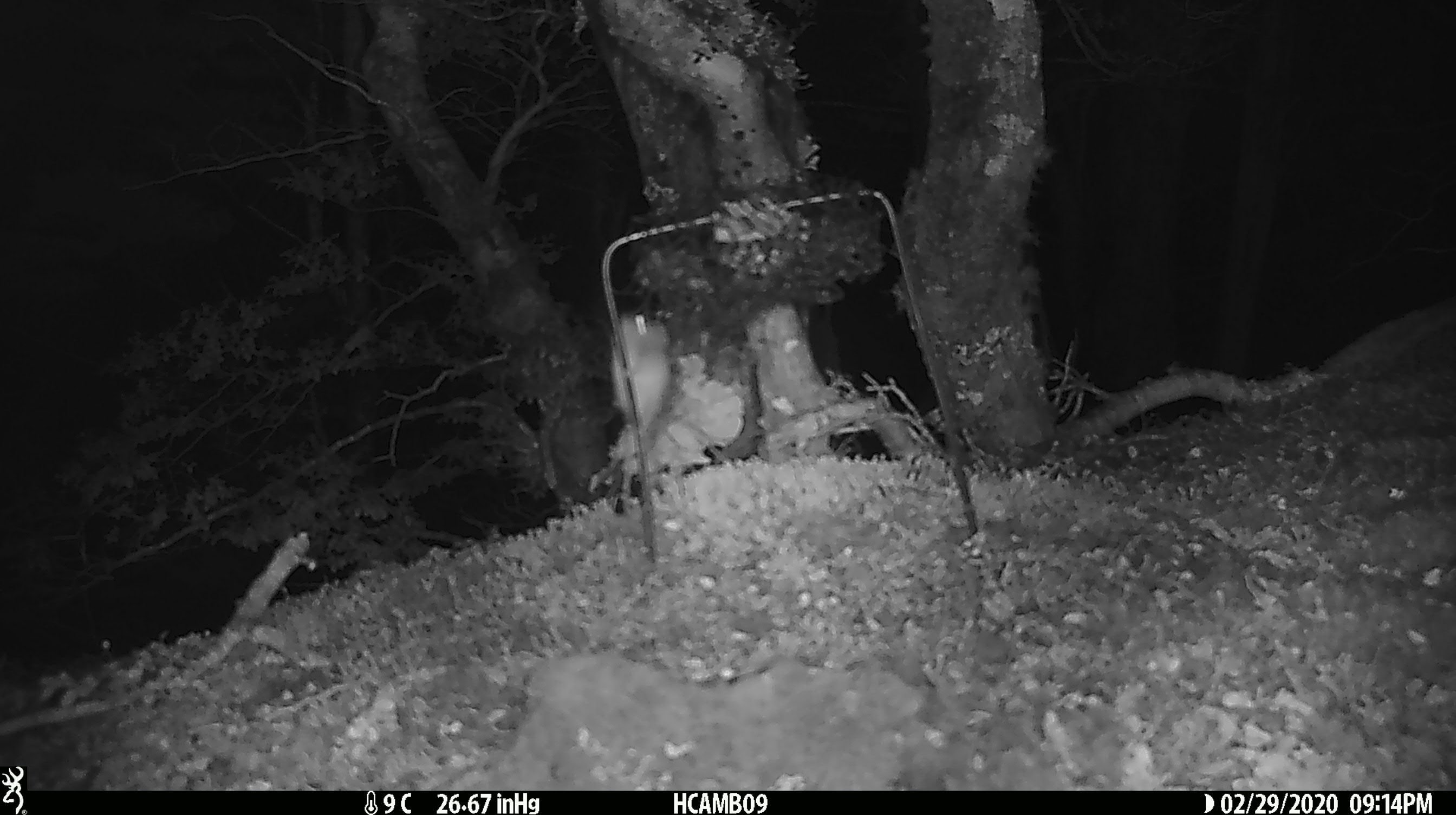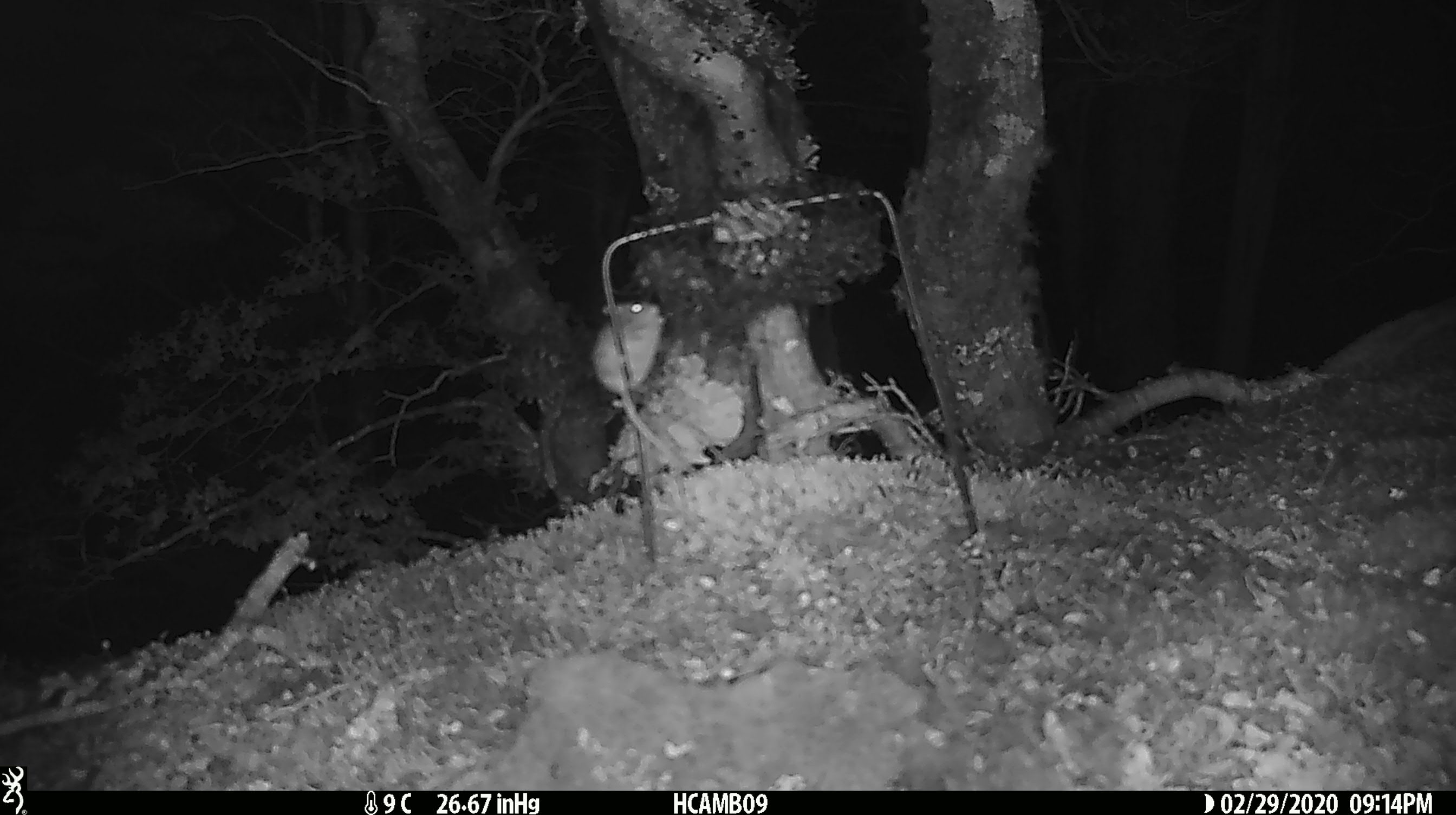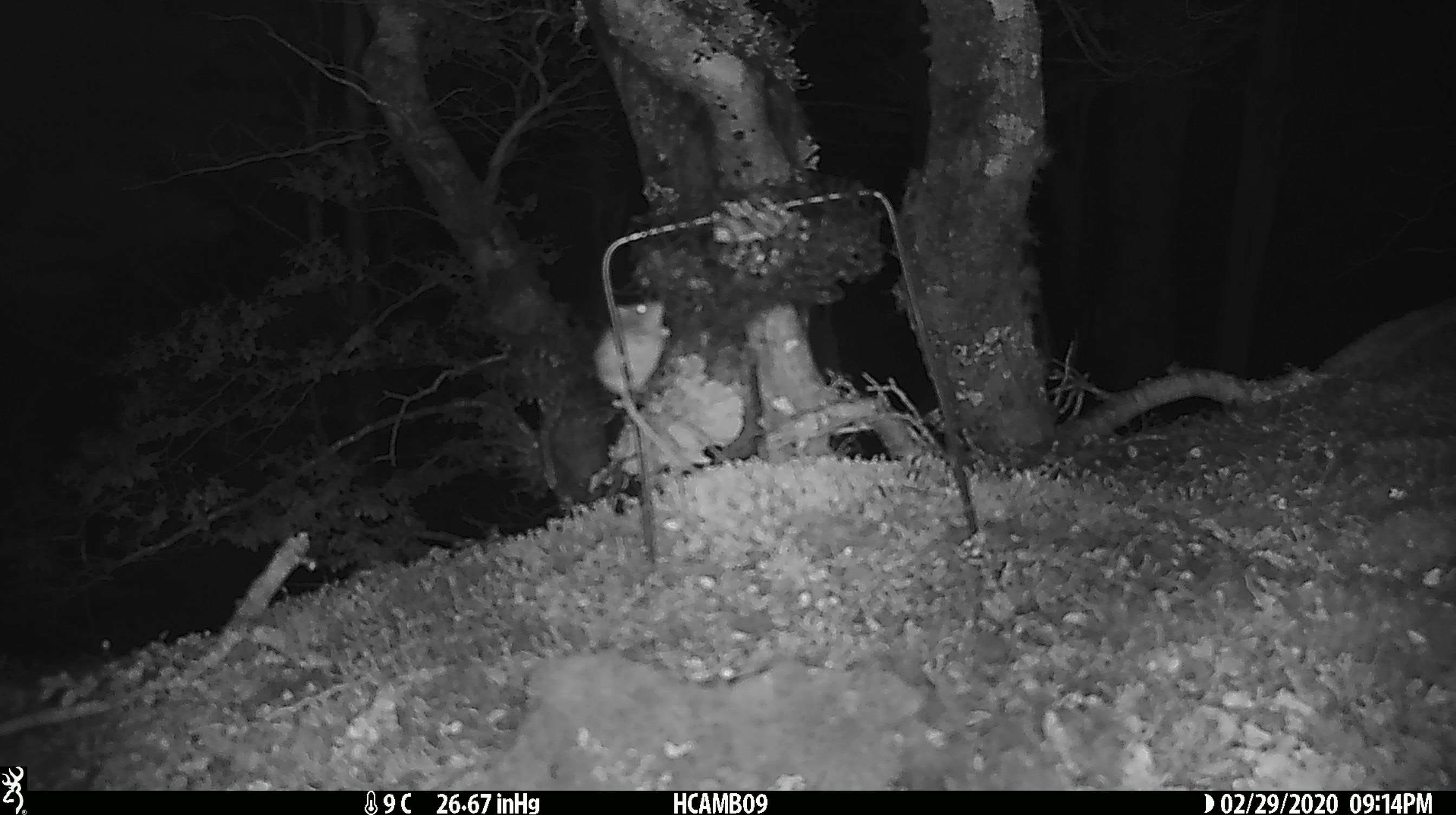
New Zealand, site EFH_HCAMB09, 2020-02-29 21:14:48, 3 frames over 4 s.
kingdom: Animalia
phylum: Chordata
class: Mammalia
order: Rodentia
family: Muridae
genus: Mus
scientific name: Mus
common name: mouse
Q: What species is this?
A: Mouse (Mus).